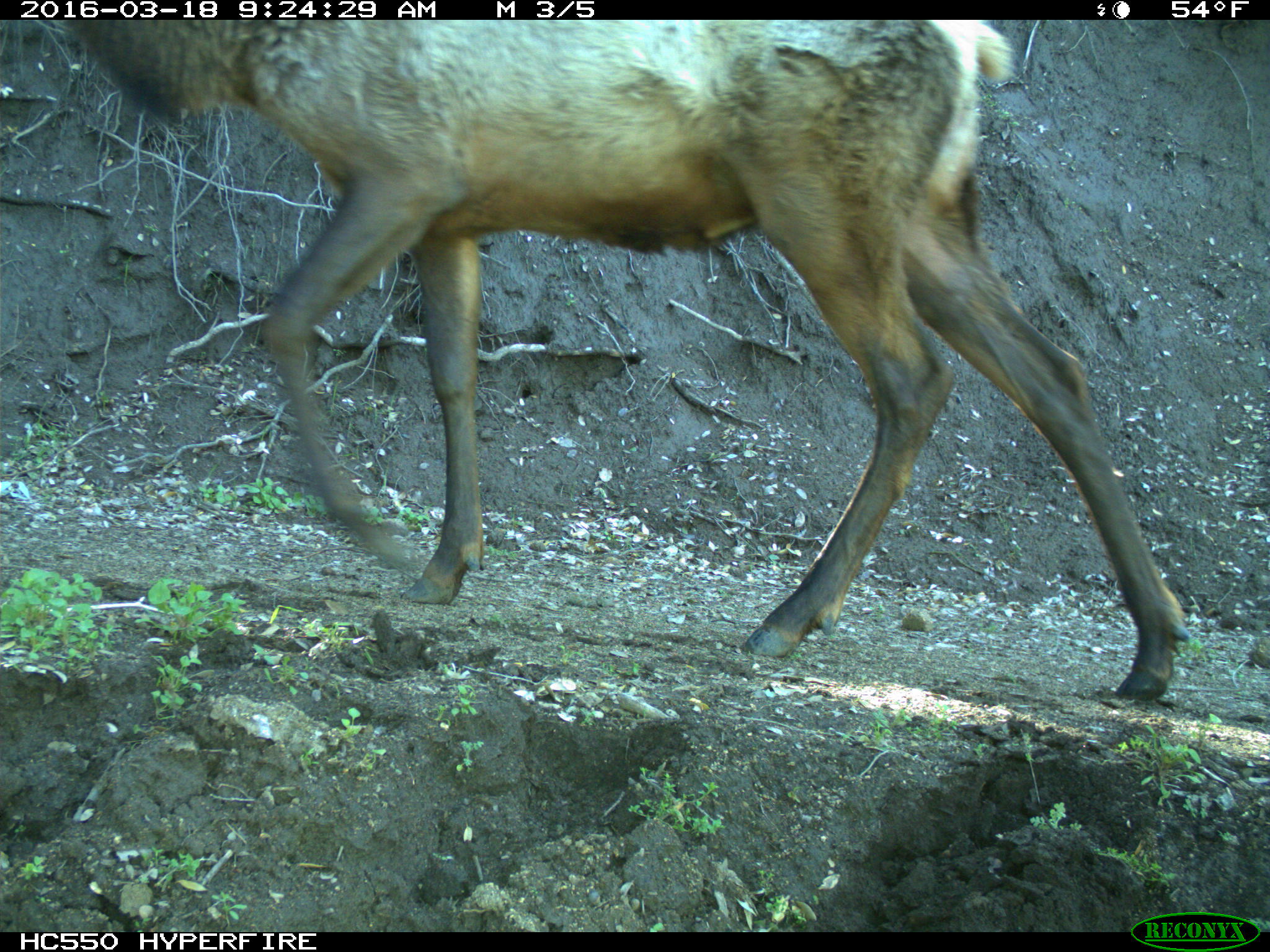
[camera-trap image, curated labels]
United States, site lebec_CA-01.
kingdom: Animalia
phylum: Chordata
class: Mammalia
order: Artiodactyla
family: Cervidae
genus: Cervus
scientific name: Cervus canadensis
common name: elk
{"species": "Cervus canadensis (elk)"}